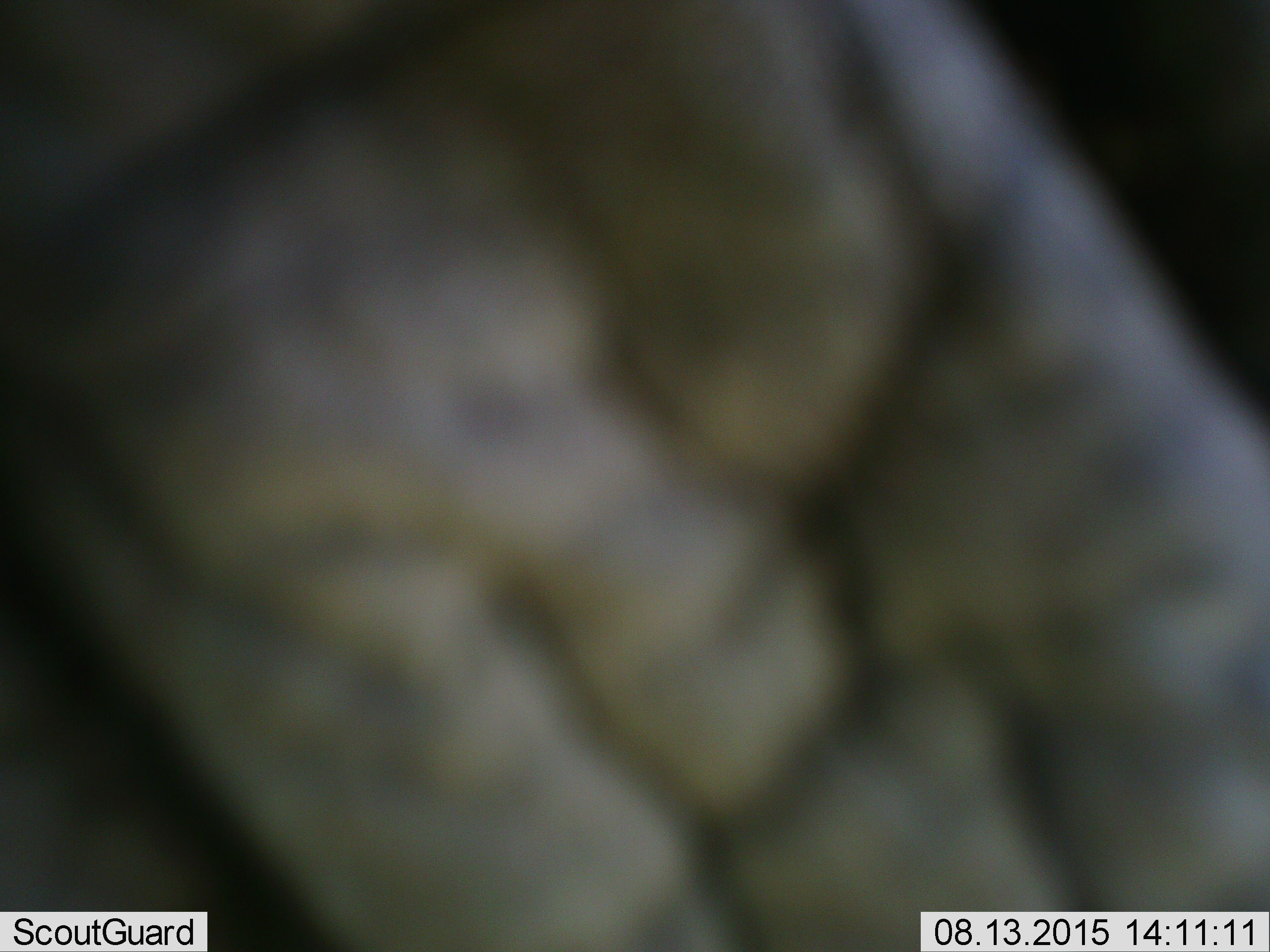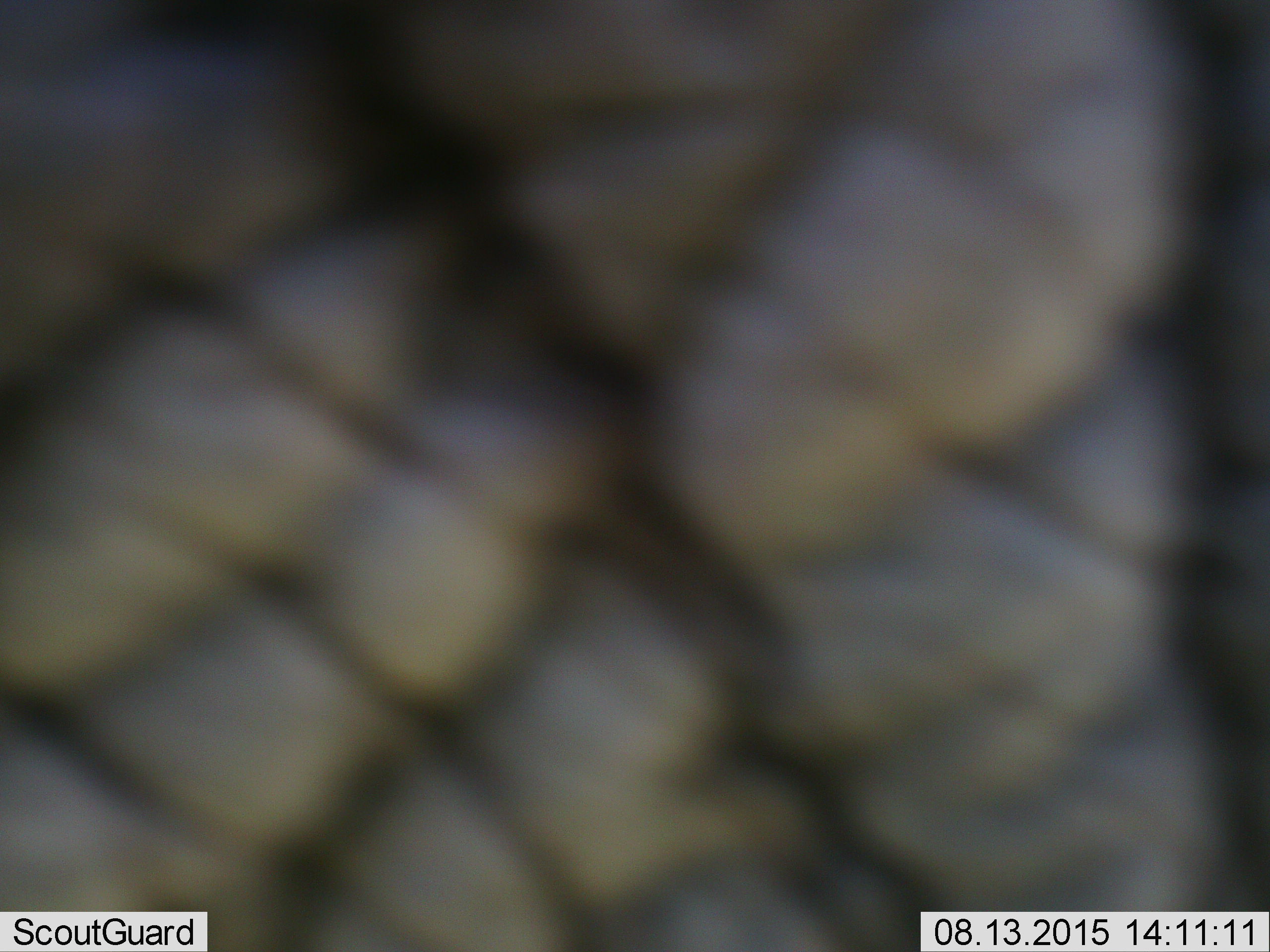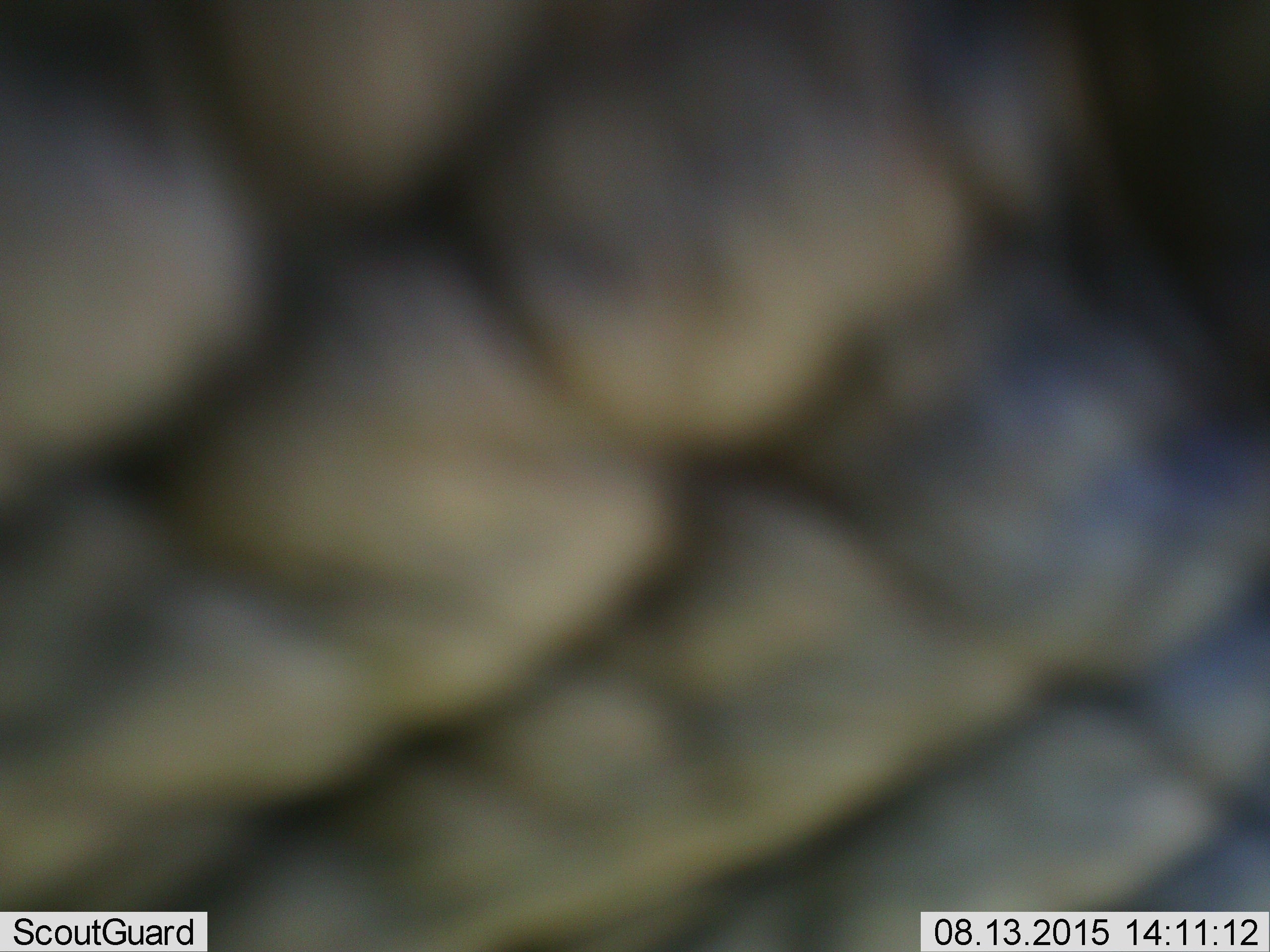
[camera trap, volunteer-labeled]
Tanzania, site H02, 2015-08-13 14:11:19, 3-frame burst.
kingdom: Animalia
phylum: Chordata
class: Mammalia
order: Proboscidea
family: Elephantidae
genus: Loxodonta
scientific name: Loxodonta africana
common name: african bush elephant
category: elephant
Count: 1.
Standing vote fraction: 100%.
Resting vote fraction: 0%.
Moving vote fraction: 25%.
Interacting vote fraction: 0%.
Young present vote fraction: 0%.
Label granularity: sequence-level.